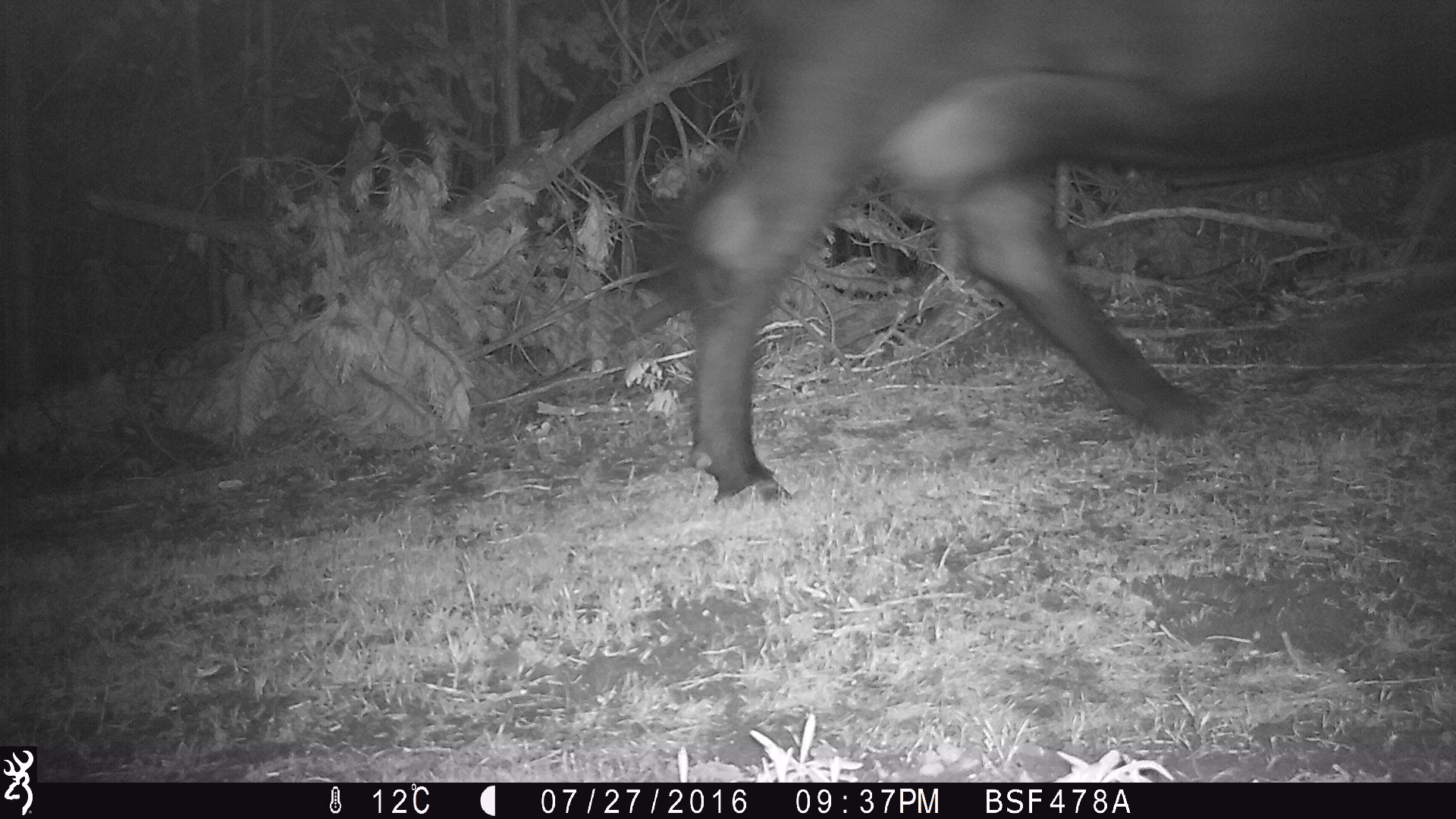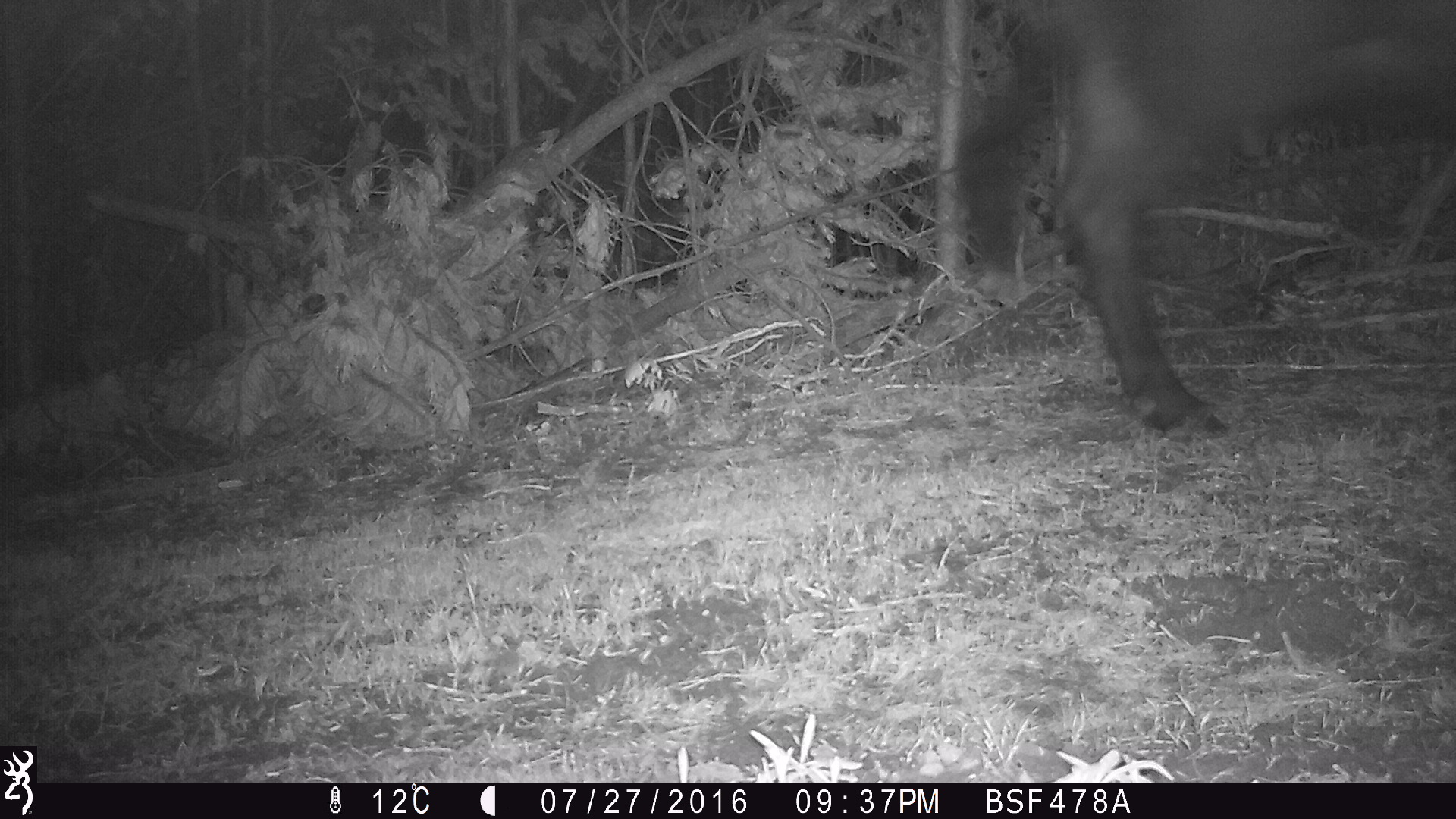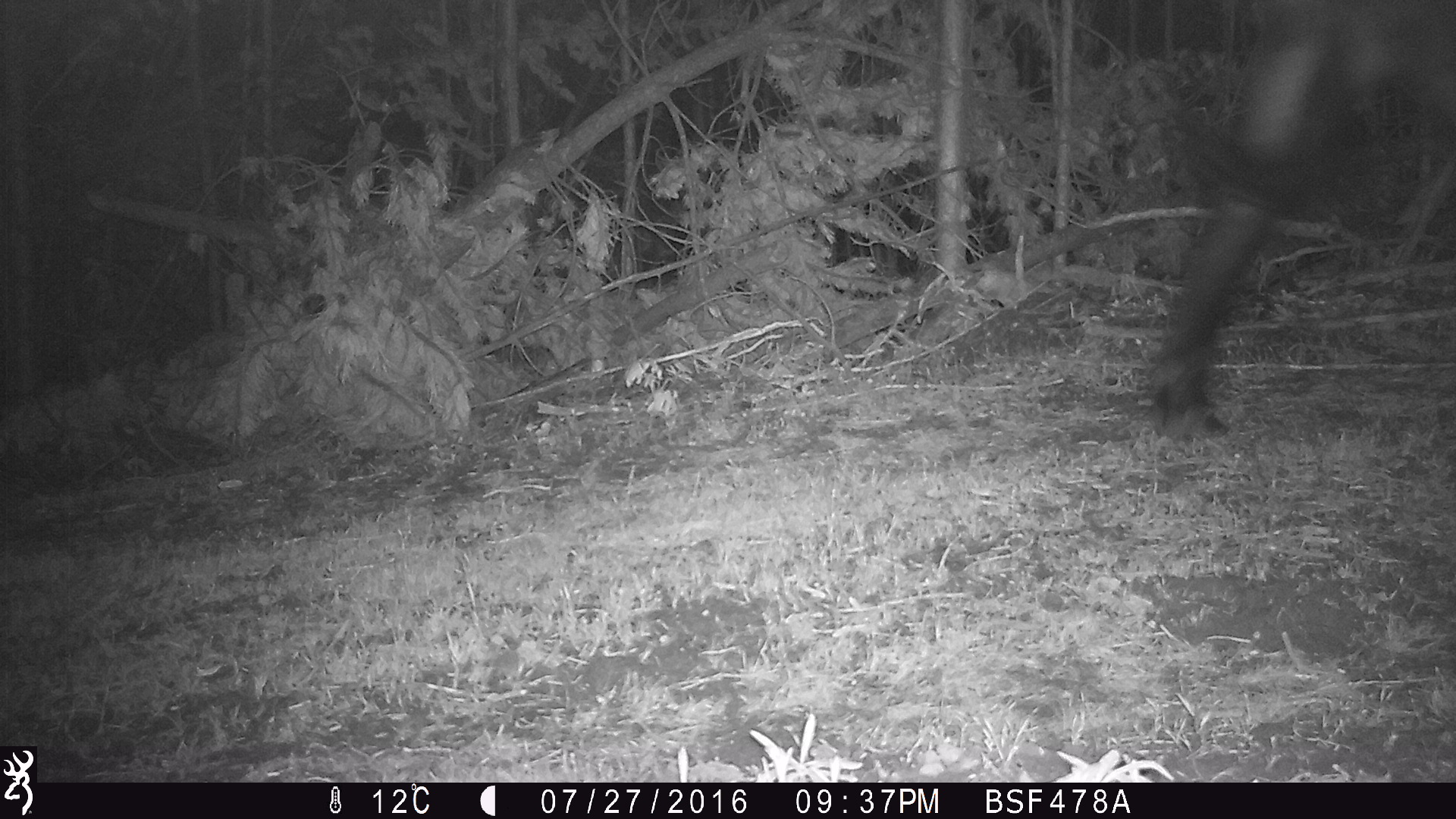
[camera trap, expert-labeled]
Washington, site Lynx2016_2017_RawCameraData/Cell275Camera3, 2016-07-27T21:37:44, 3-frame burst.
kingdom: Animalia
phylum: Chordata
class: Mammalia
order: Artiodactyla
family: Bovidae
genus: Bos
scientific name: Bos taurus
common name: domestic cattle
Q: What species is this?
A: Domestic cattle (Bos taurus).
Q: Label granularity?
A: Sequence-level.